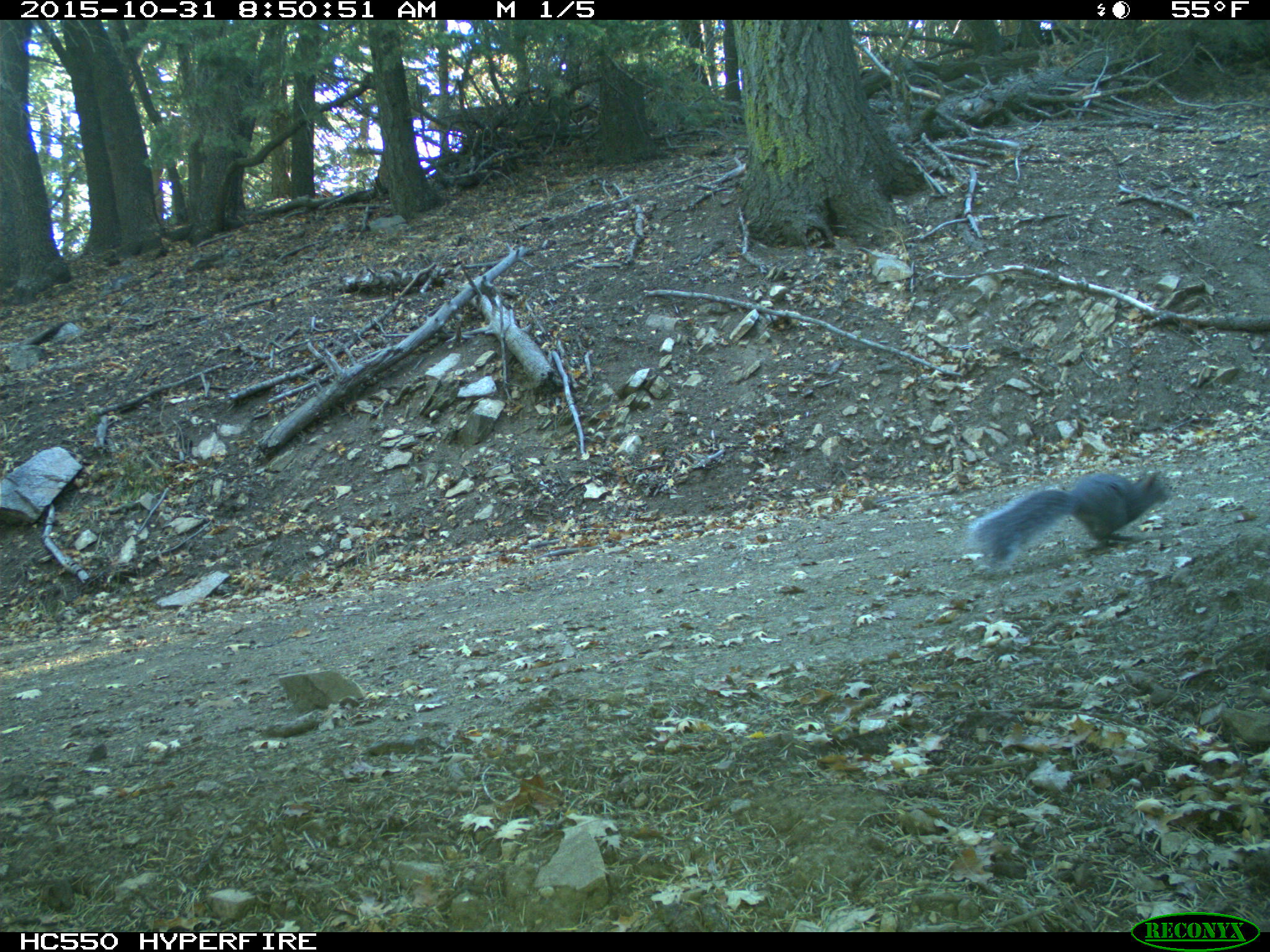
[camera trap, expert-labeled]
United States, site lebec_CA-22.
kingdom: Animalia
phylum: Chordata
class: Mammalia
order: Rodentia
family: Sciuridae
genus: Sciurus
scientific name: Sciurus carolinensis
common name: eastern gray squirrel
Sciurus carolinensis (eastern gray squirrel).